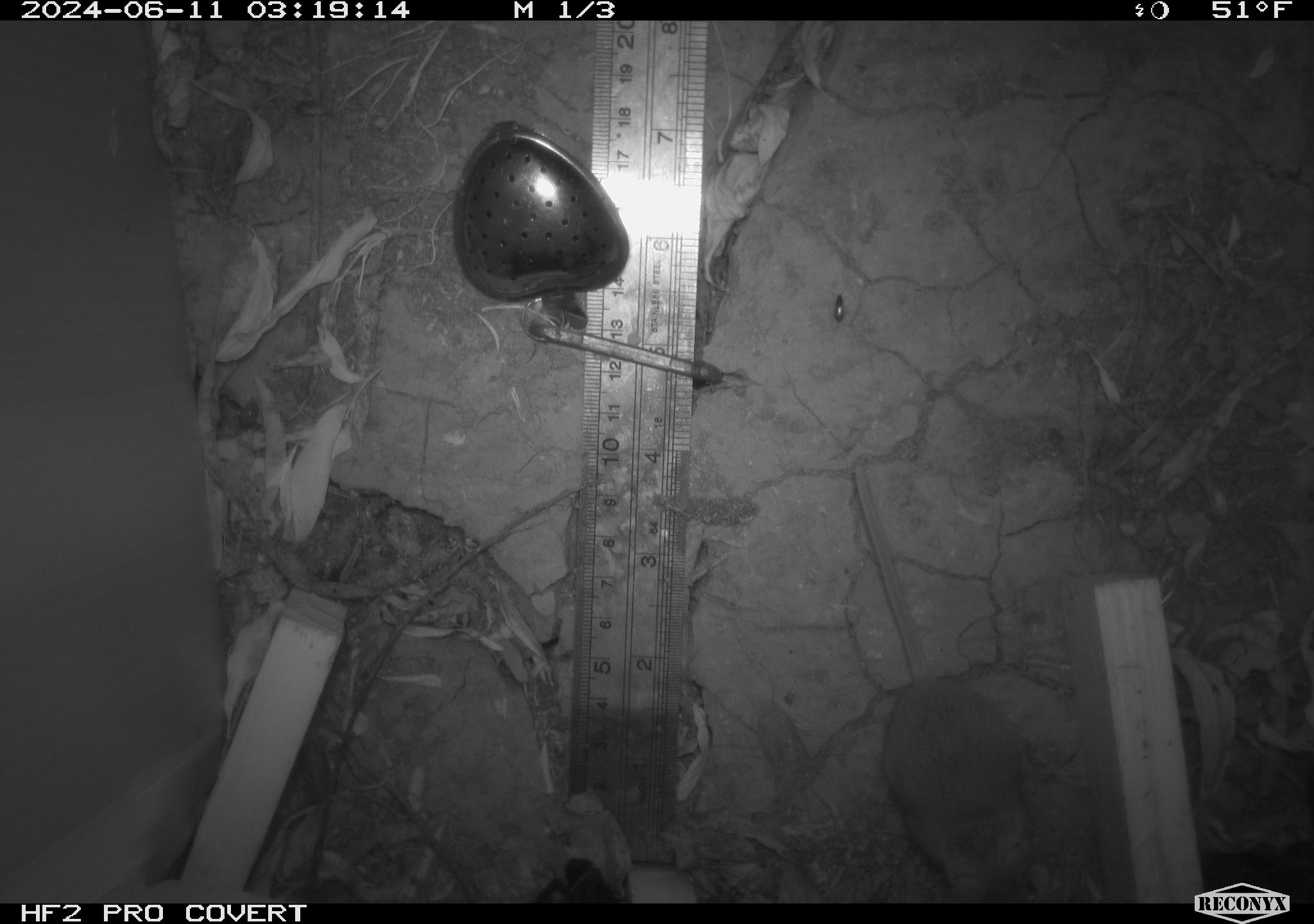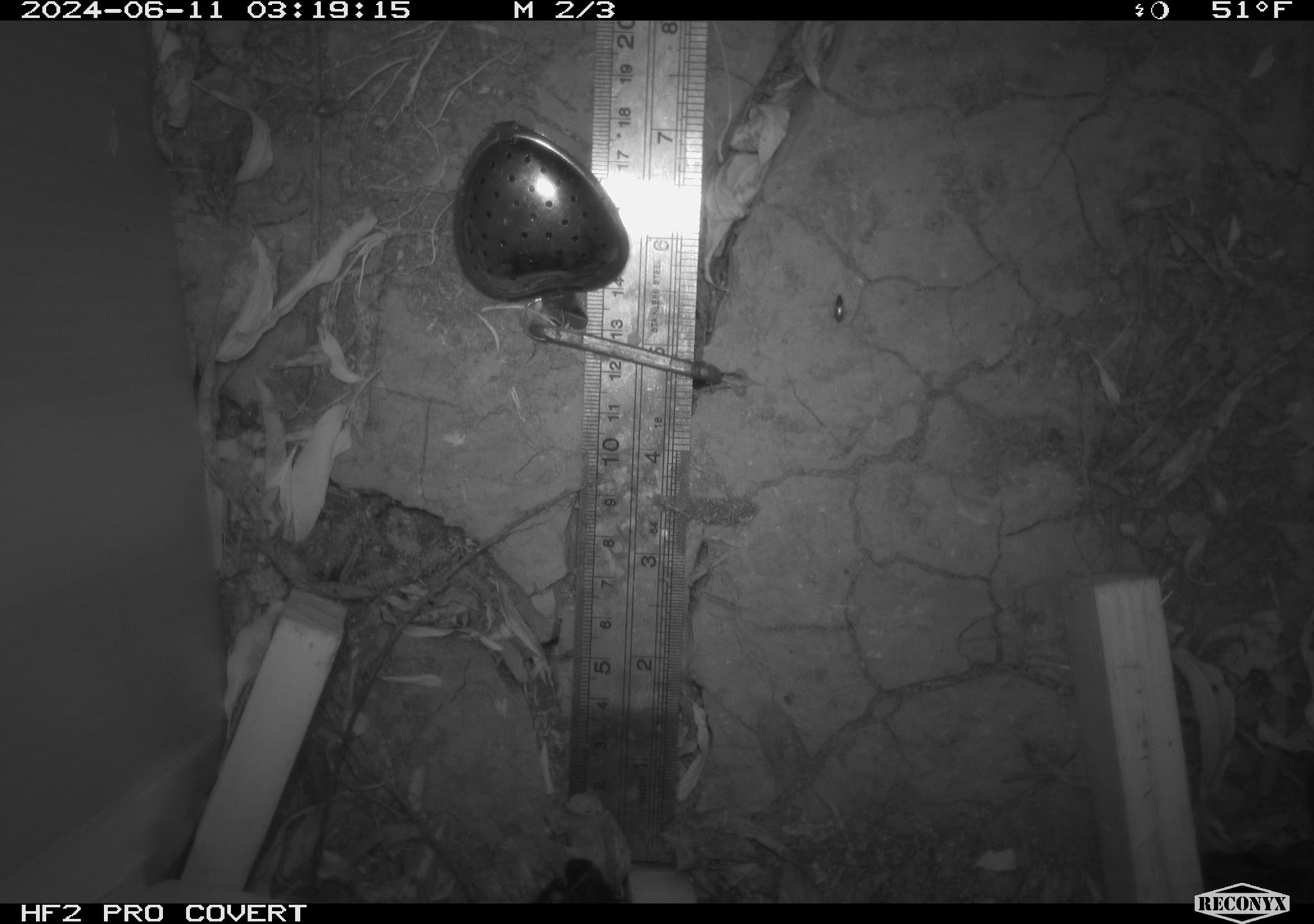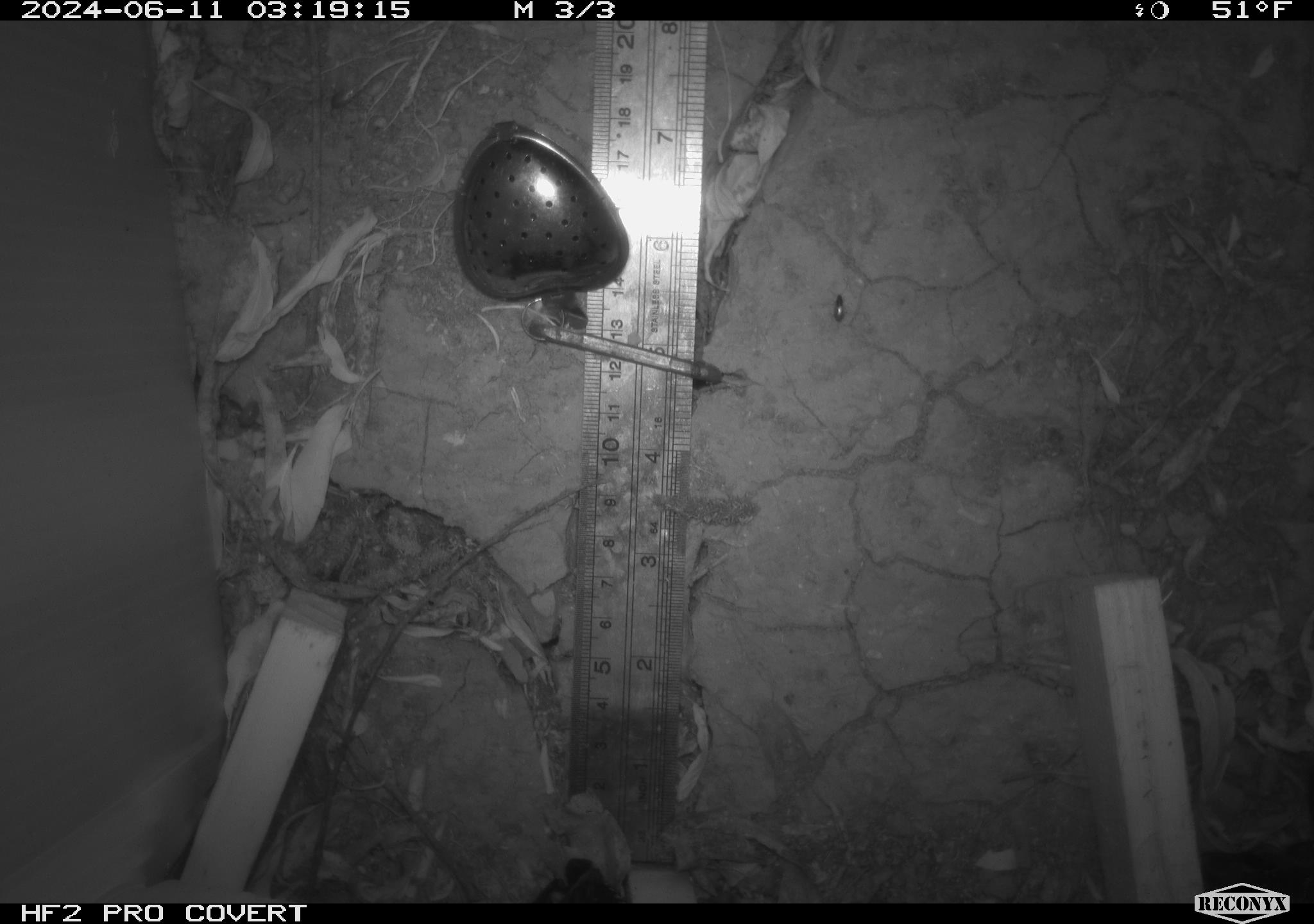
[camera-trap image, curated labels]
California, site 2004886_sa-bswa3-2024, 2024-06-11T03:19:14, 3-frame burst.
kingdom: Animalia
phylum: Chordata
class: Mammalia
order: Rodentia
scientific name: Rodentia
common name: mouse species